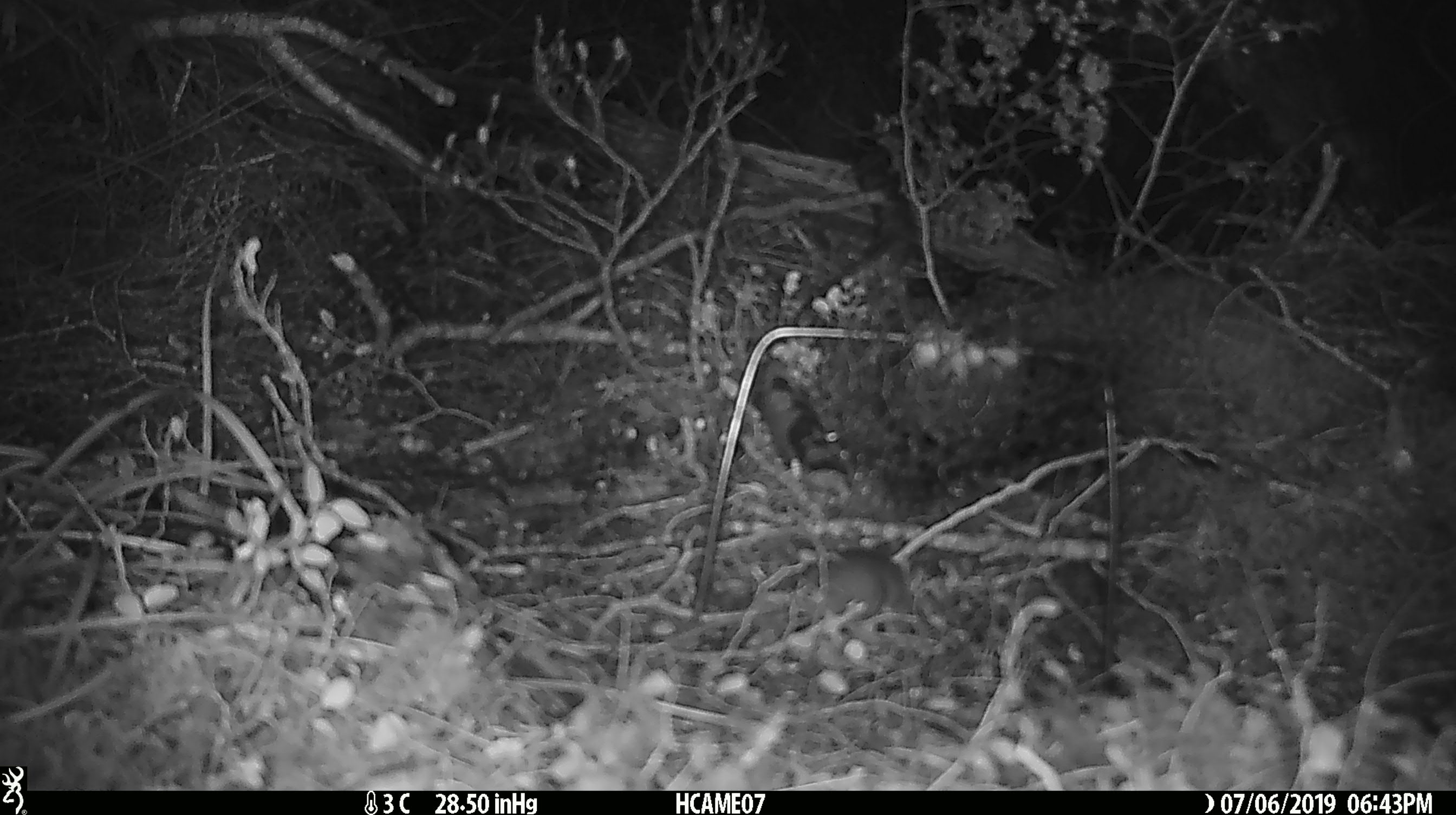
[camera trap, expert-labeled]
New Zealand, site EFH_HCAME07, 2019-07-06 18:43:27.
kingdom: Animalia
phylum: Chordata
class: Mammalia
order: Rodentia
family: Muridae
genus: Mus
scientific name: Mus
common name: mouse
Mouse (Mus).